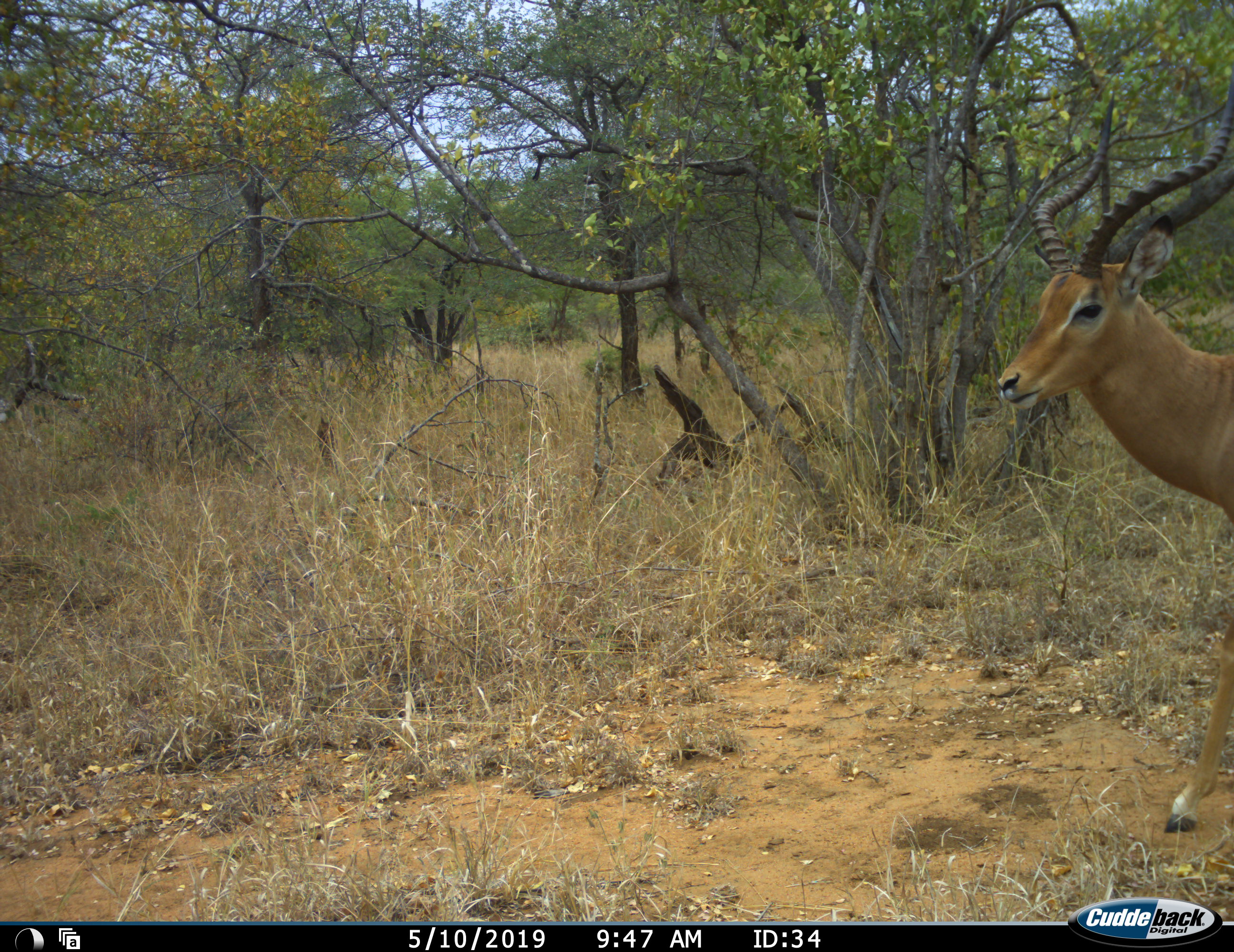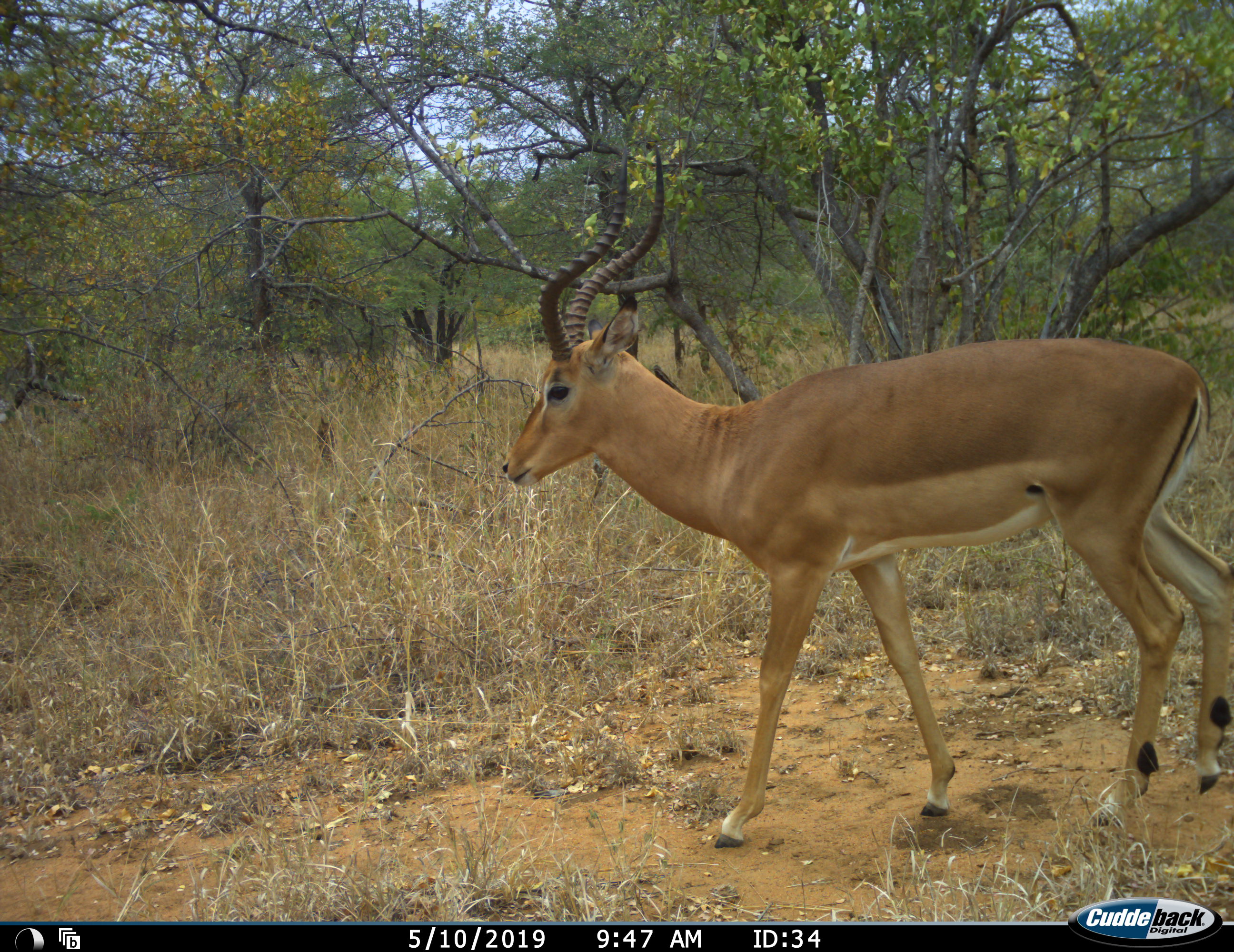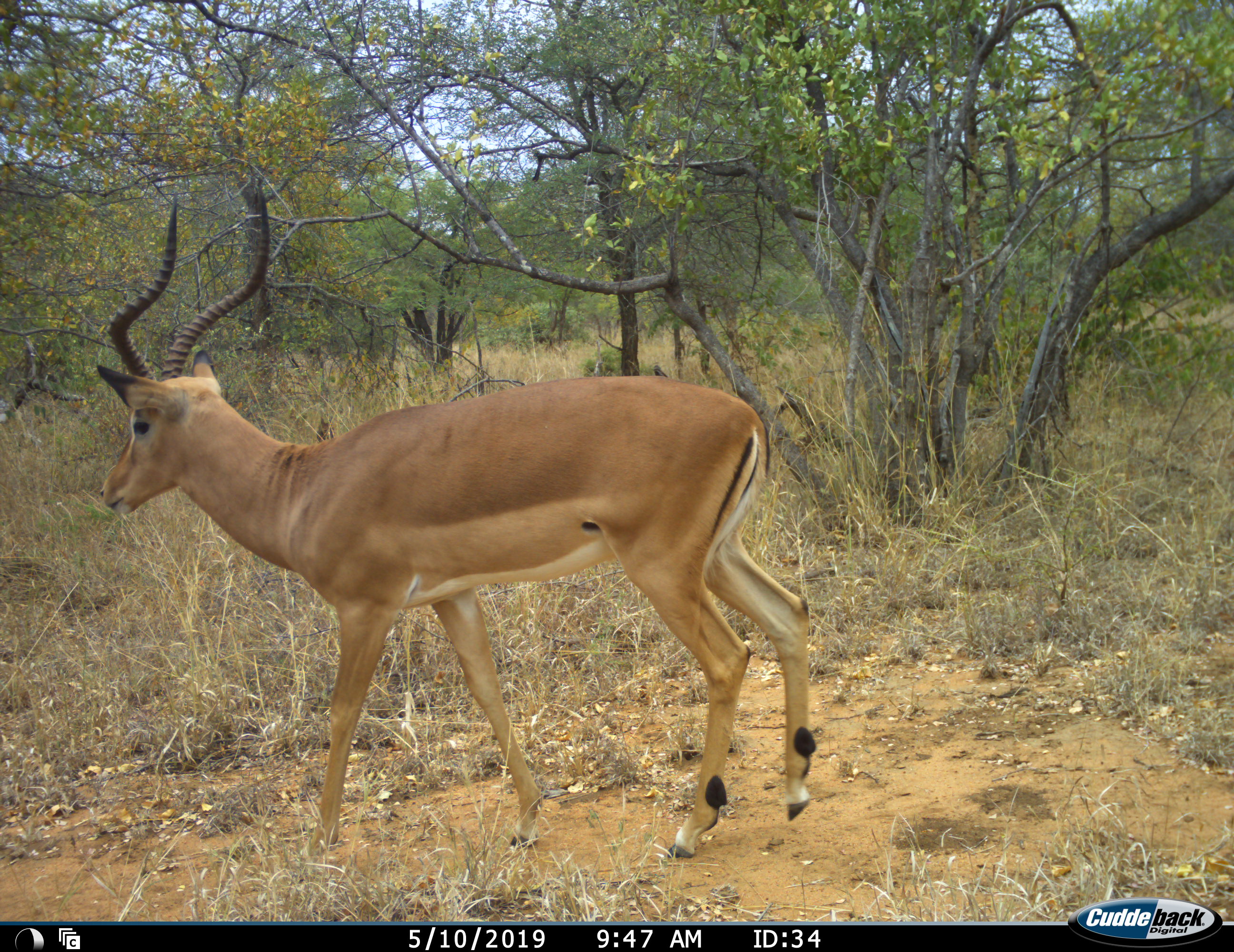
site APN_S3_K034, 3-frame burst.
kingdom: Animalia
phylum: Chordata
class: Mammalia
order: Artiodactyla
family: Bovidae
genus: Aepyceros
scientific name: Aepyceros melampus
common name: impala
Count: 1.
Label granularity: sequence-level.